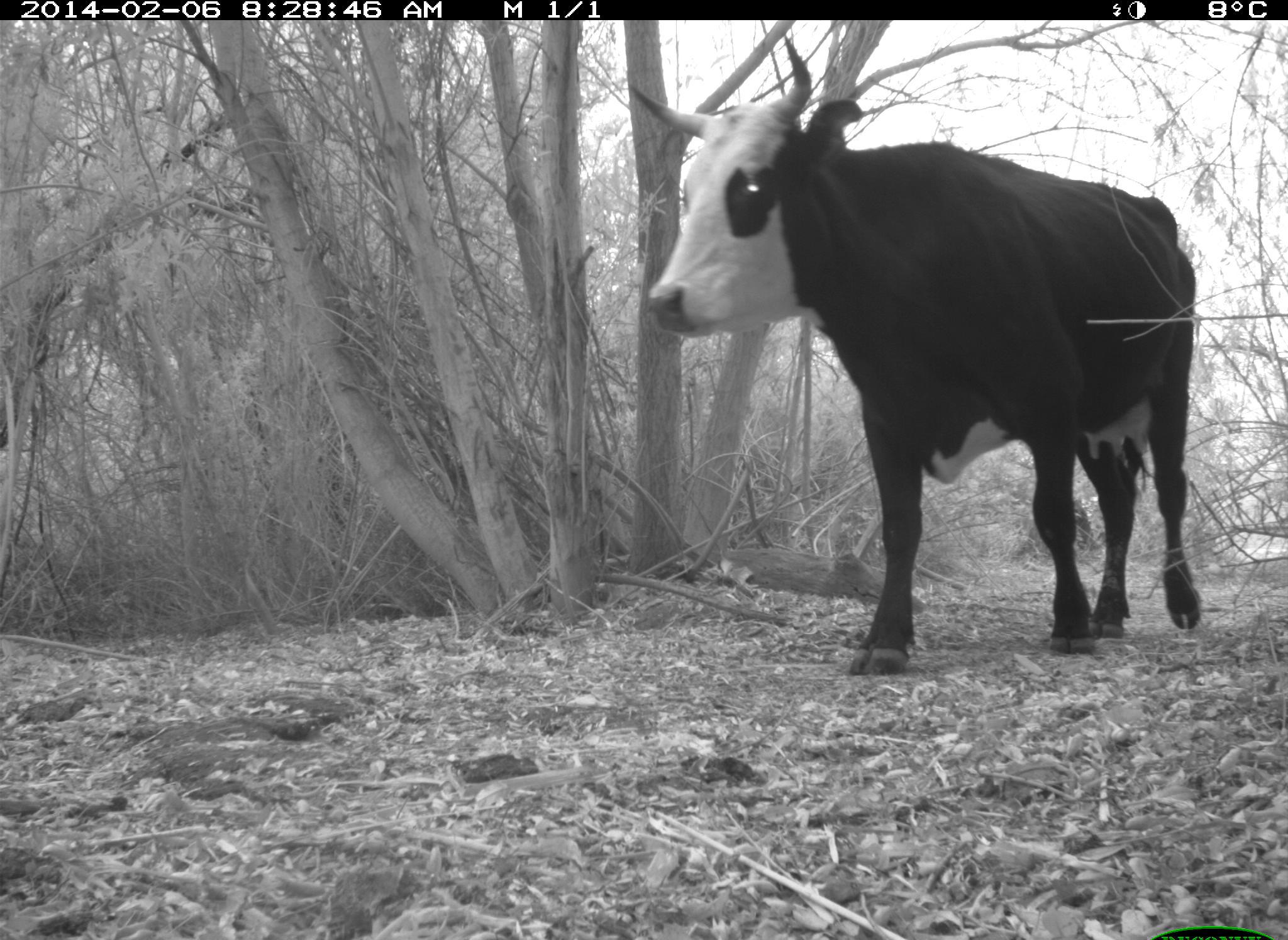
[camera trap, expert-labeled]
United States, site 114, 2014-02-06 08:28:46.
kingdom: Animalia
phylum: Chordata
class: Mammalia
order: Artiodactyla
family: Bovidae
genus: Bos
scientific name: Bos taurus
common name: cow